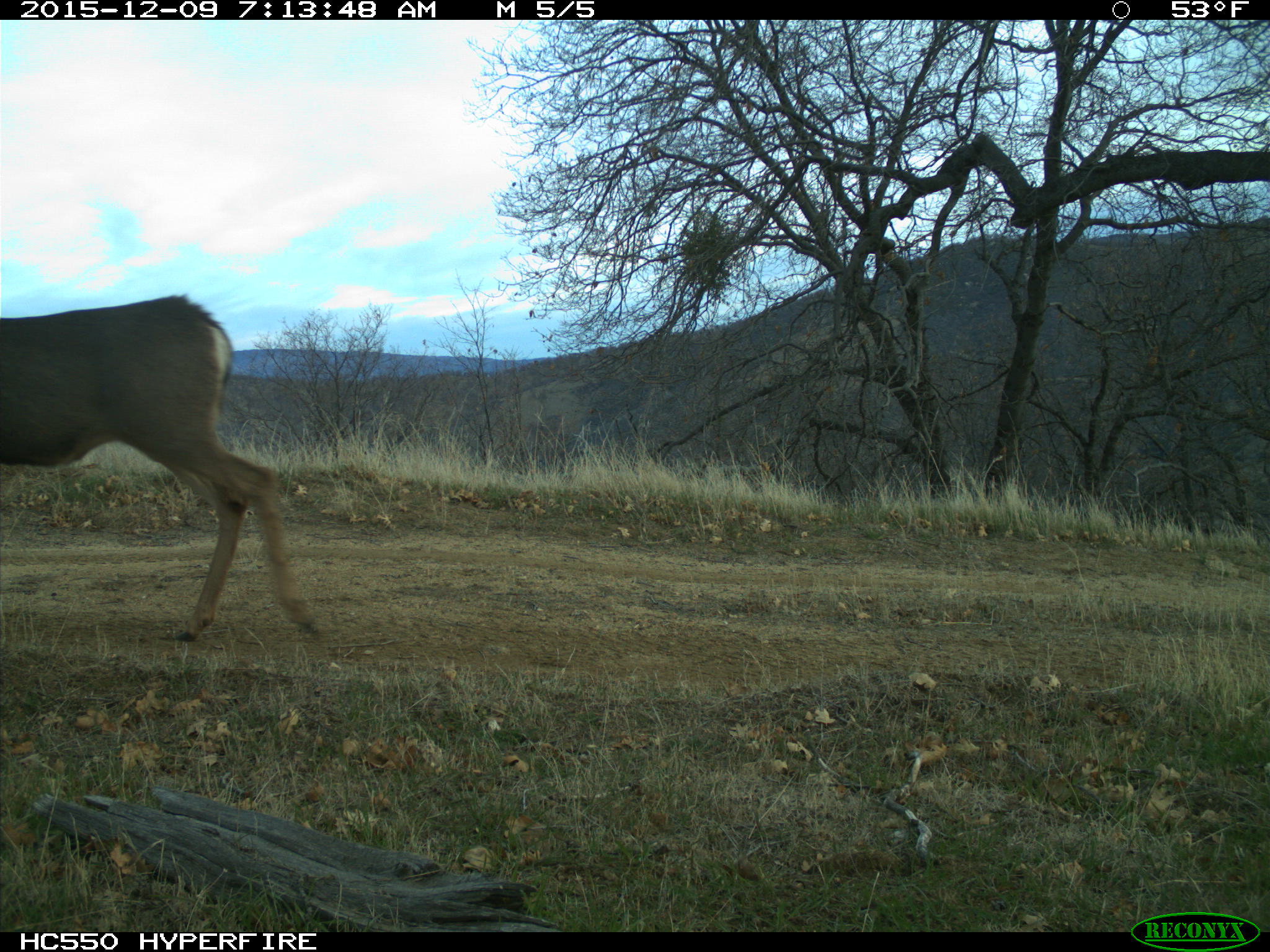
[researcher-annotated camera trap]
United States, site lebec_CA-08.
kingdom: Animalia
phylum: Chordata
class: Mammalia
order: Artiodactyla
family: Cervidae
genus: Odocoileus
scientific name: Odocoileus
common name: deer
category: unidentified deer